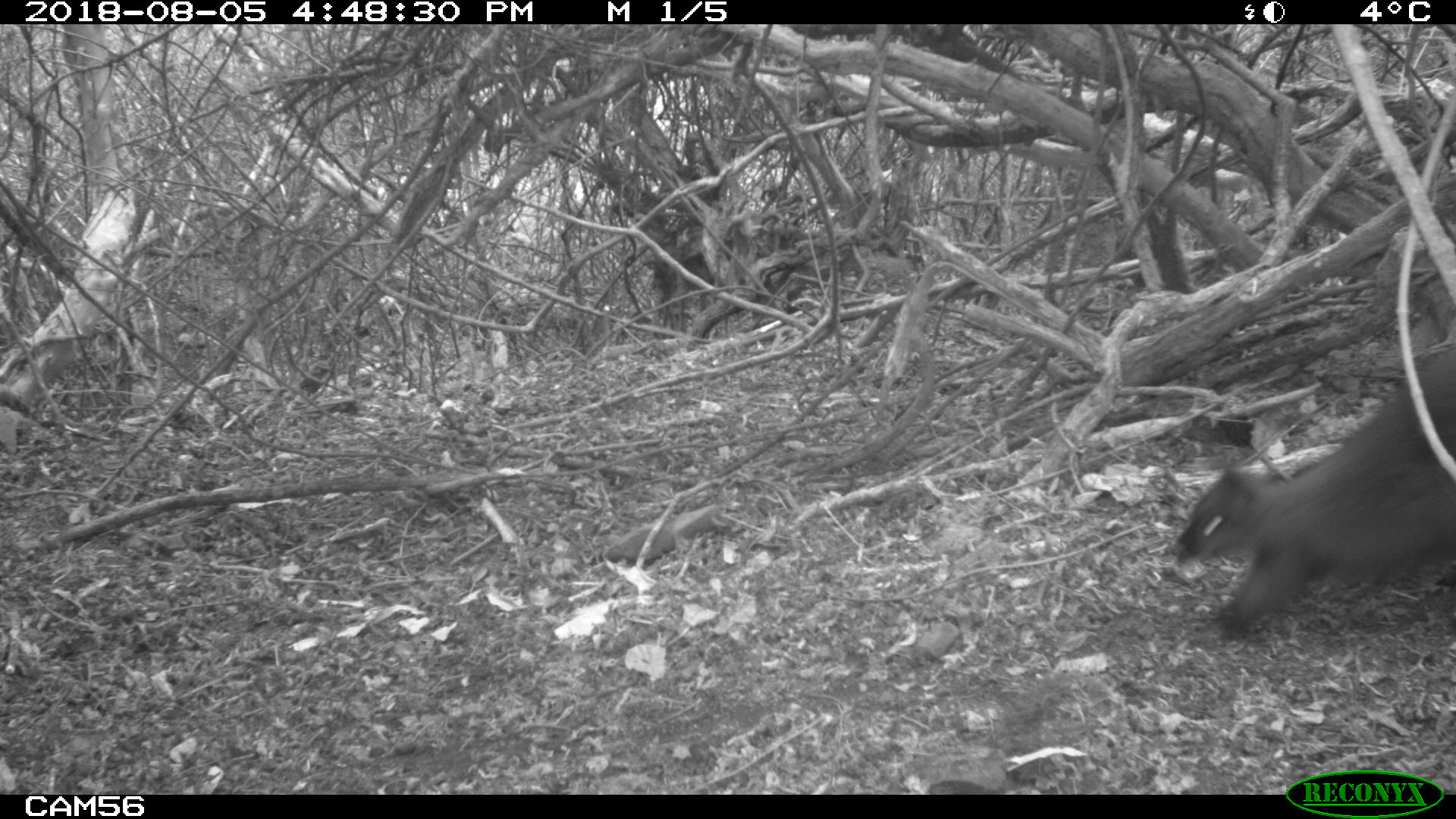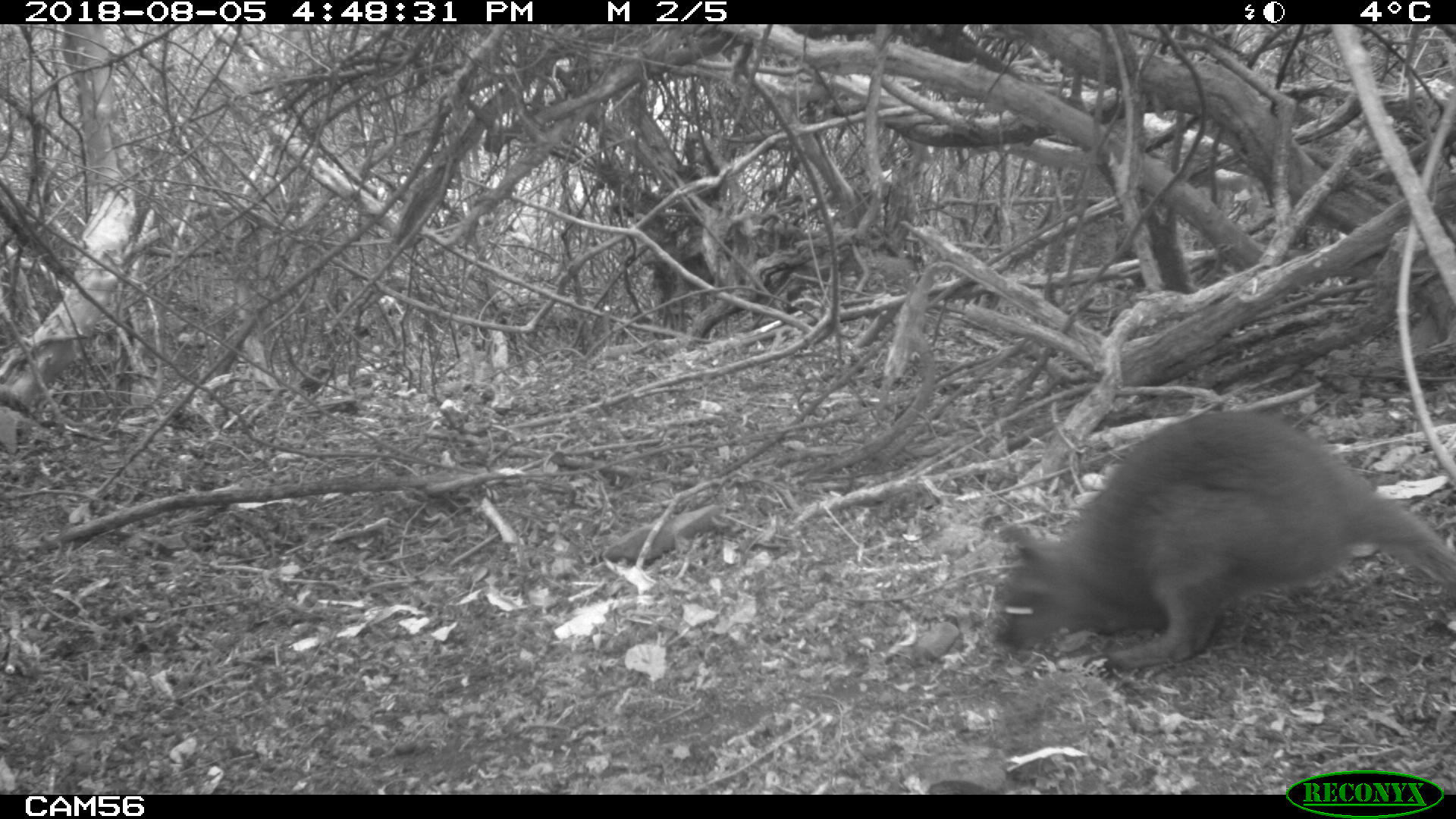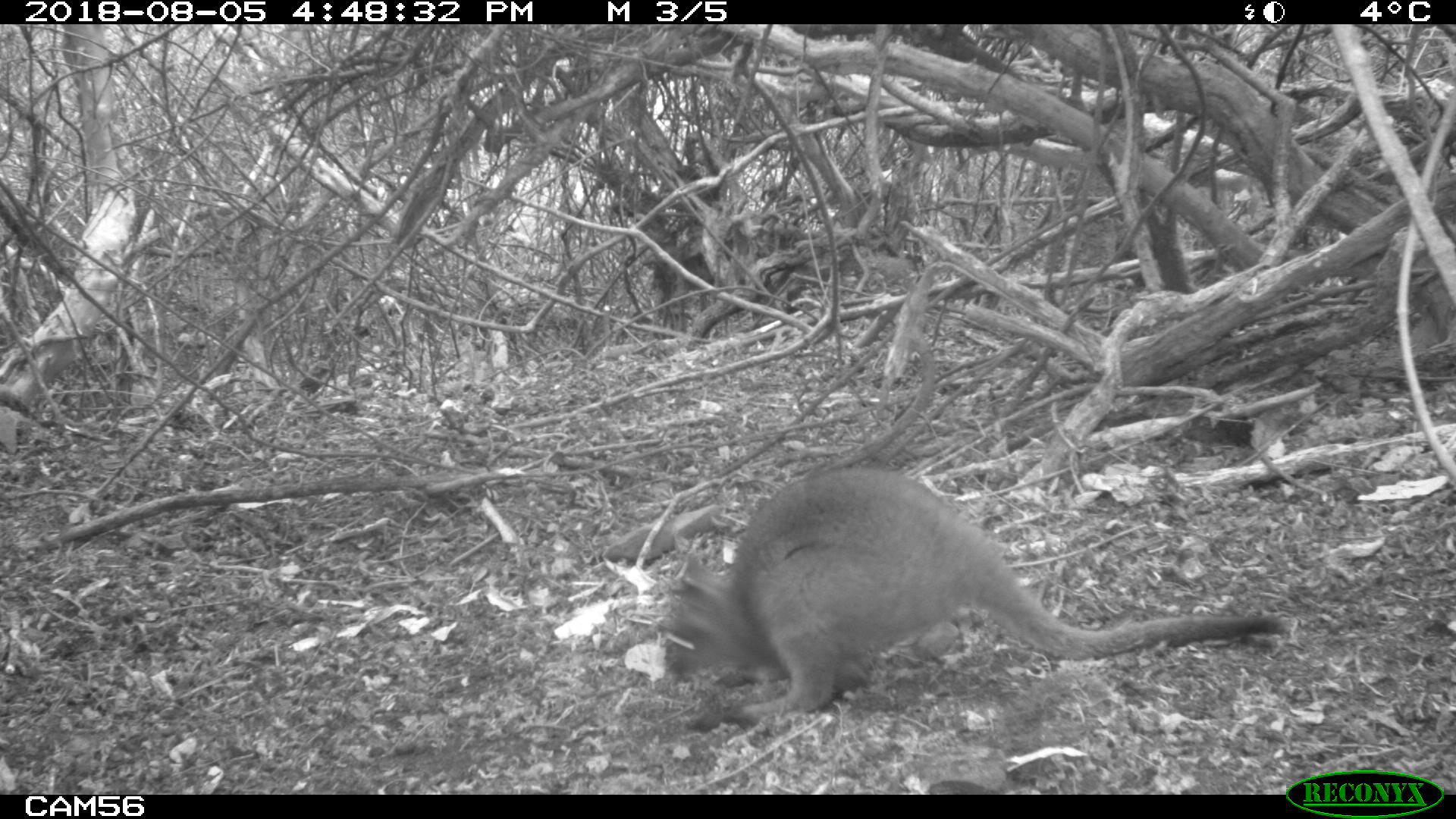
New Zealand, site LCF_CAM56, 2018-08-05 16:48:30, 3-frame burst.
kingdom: Animalia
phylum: Chordata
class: Mammalia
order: Diprotodontia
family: Macropodidae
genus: Notamacropus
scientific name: Notamacropus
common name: wallaby